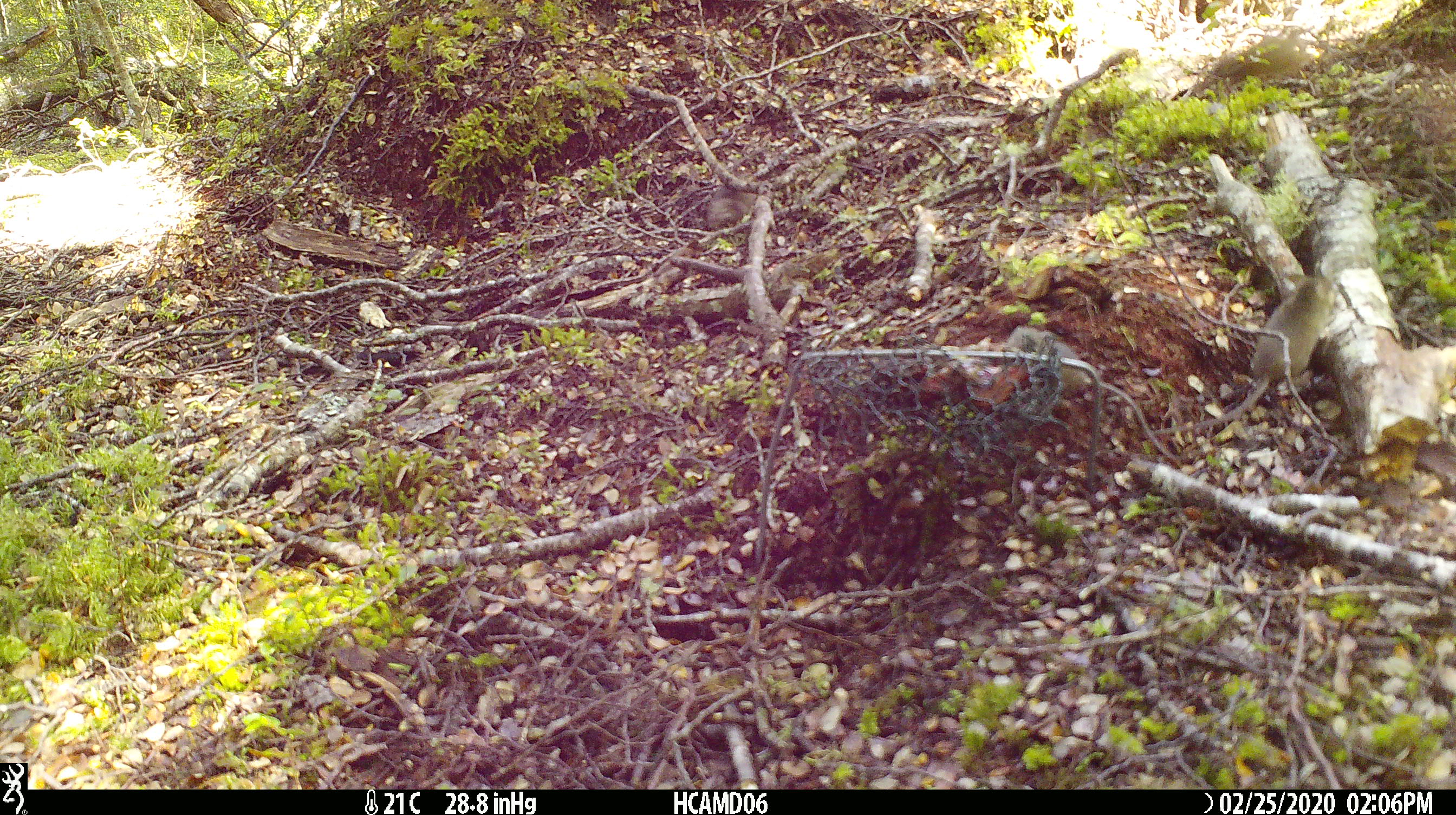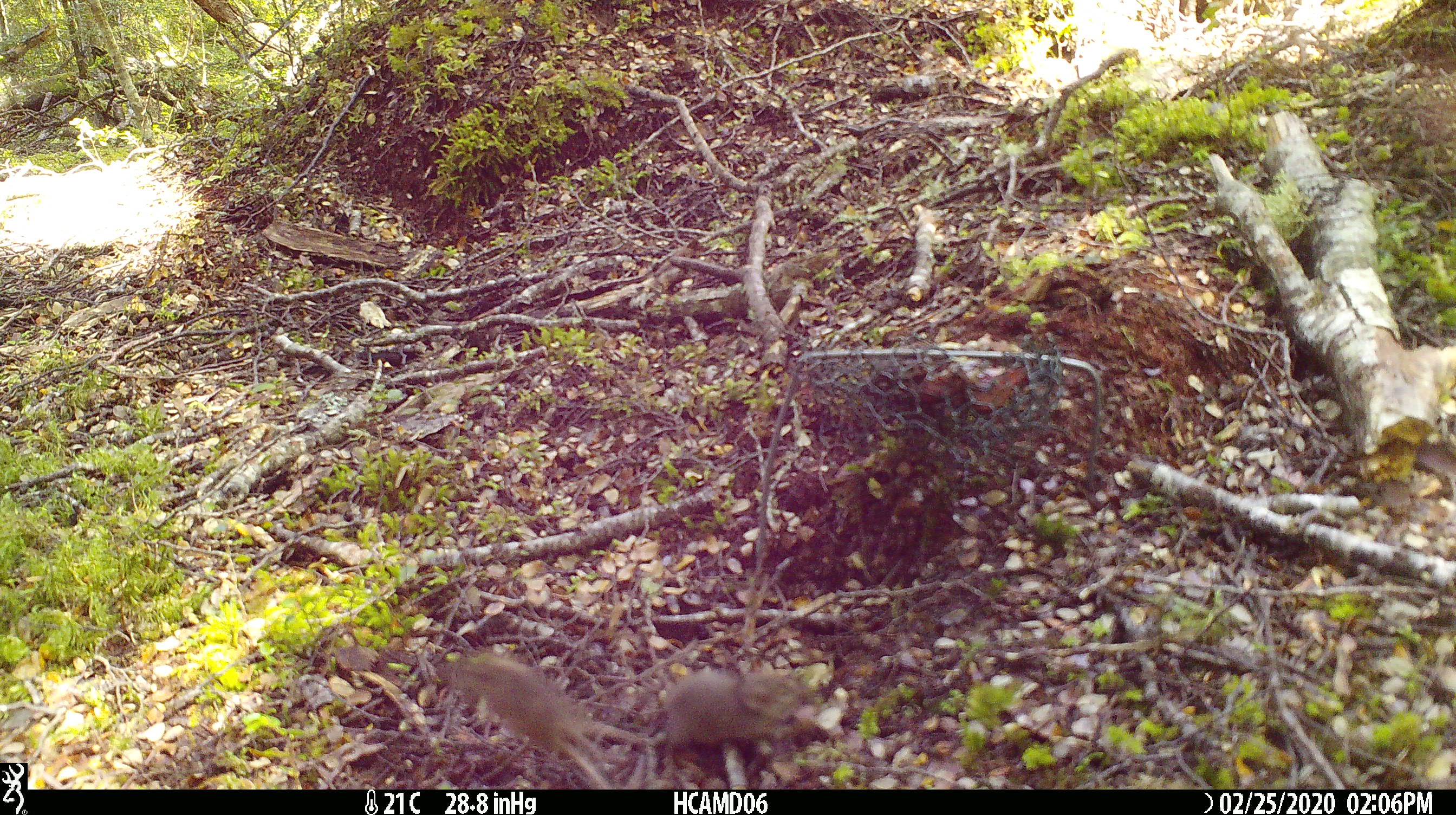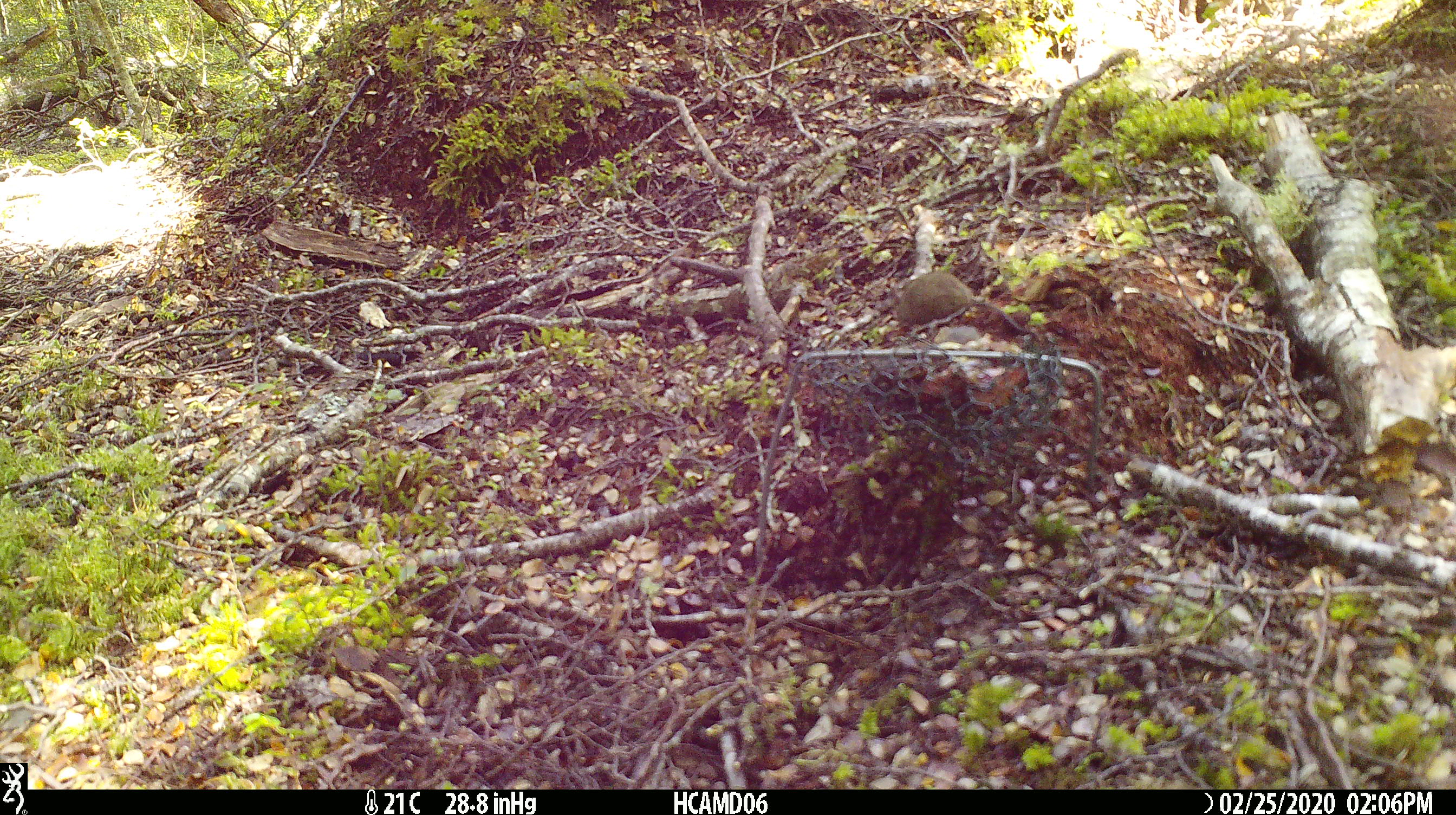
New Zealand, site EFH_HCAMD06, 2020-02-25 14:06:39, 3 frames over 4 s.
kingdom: Animalia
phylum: Chordata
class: Mammalia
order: Rodentia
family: Muridae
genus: Mus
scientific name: Mus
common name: mouse